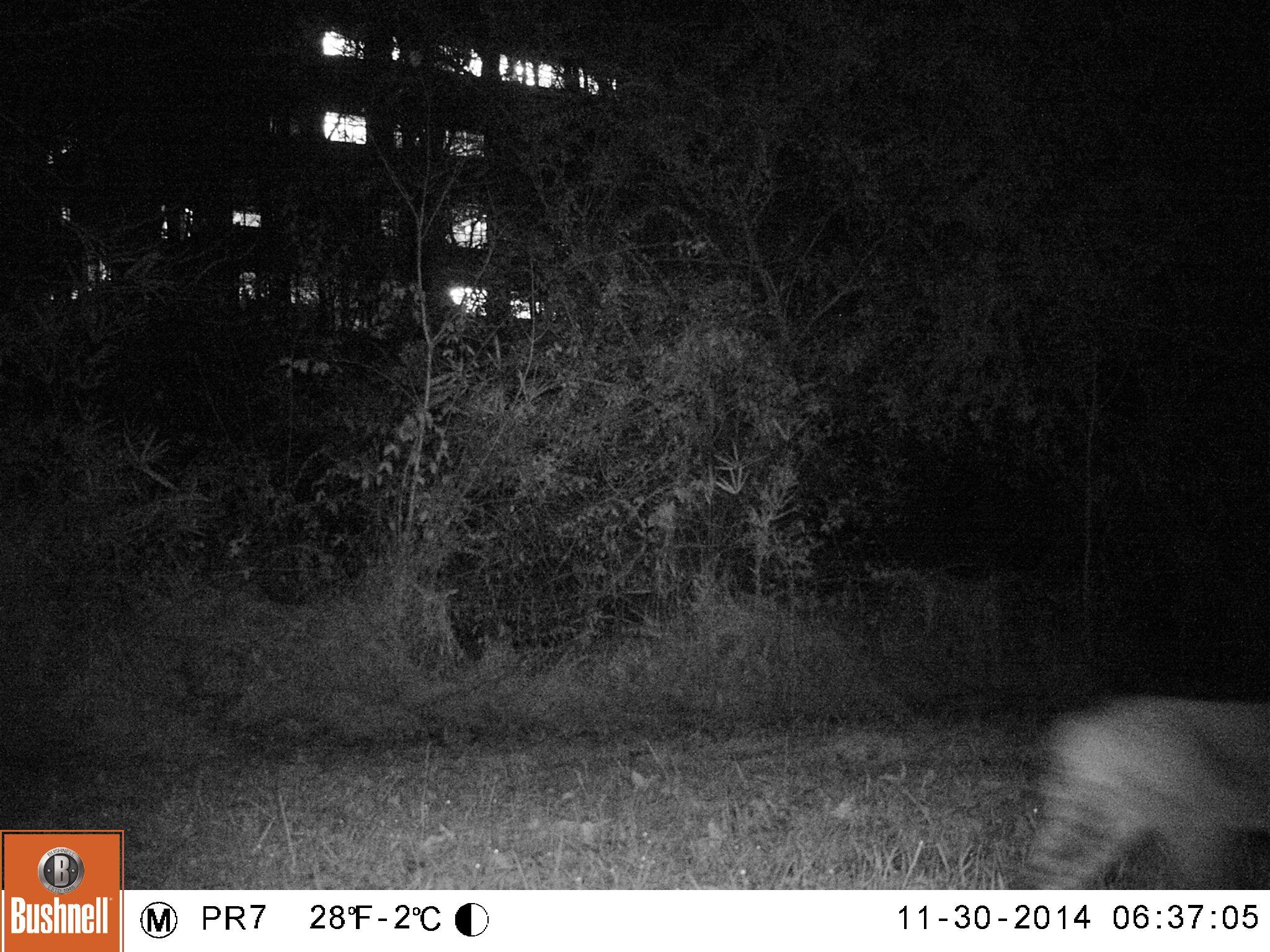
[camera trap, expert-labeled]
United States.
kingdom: Animalia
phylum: Chordata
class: Mammalia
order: Carnivora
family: Felidae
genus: Lynx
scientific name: Lynx rufus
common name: bobcat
Bobcat (Lynx rufus).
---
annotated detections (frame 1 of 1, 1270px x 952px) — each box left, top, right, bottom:
Bobcat: 985, 692, 1265, 892